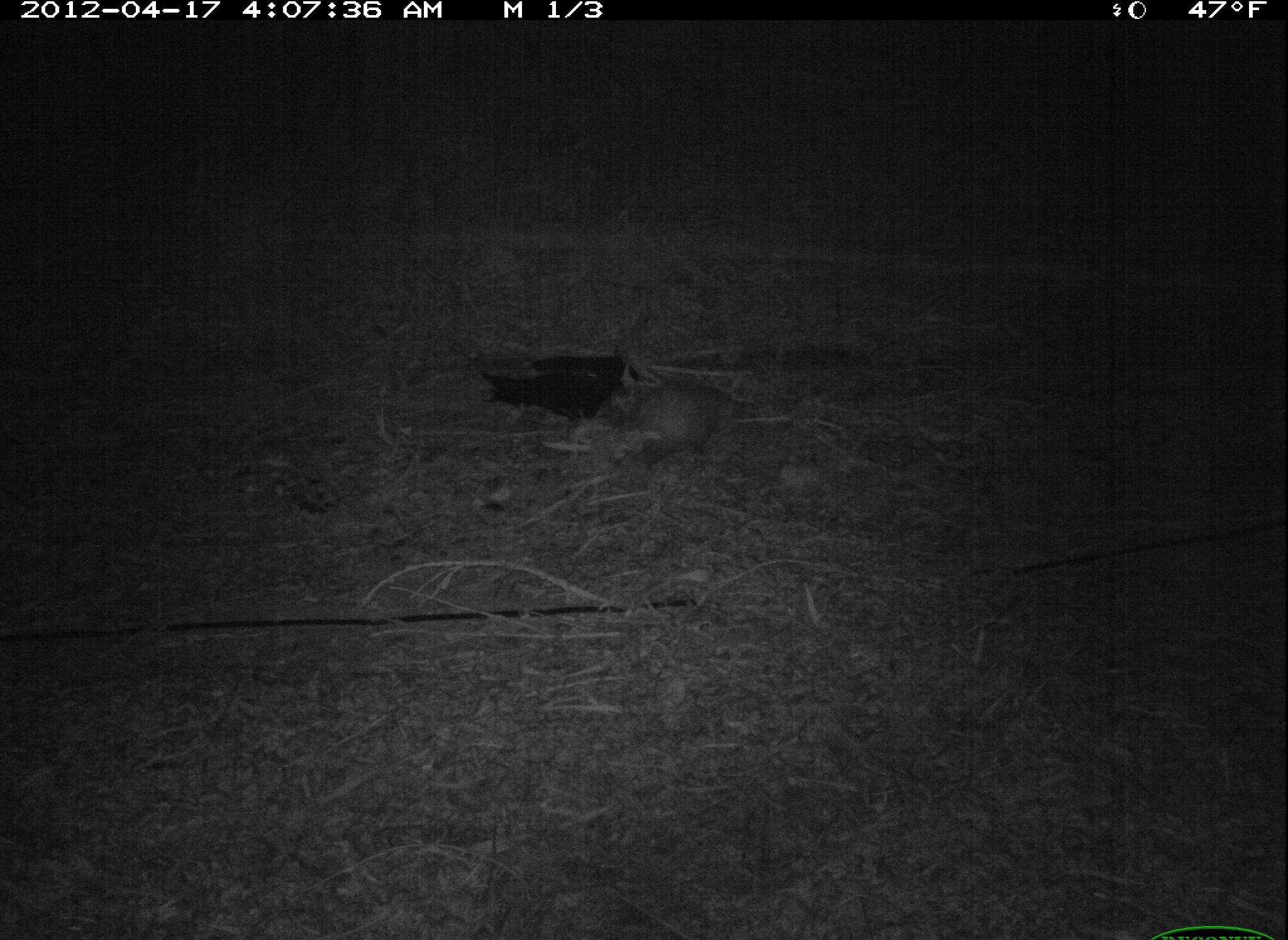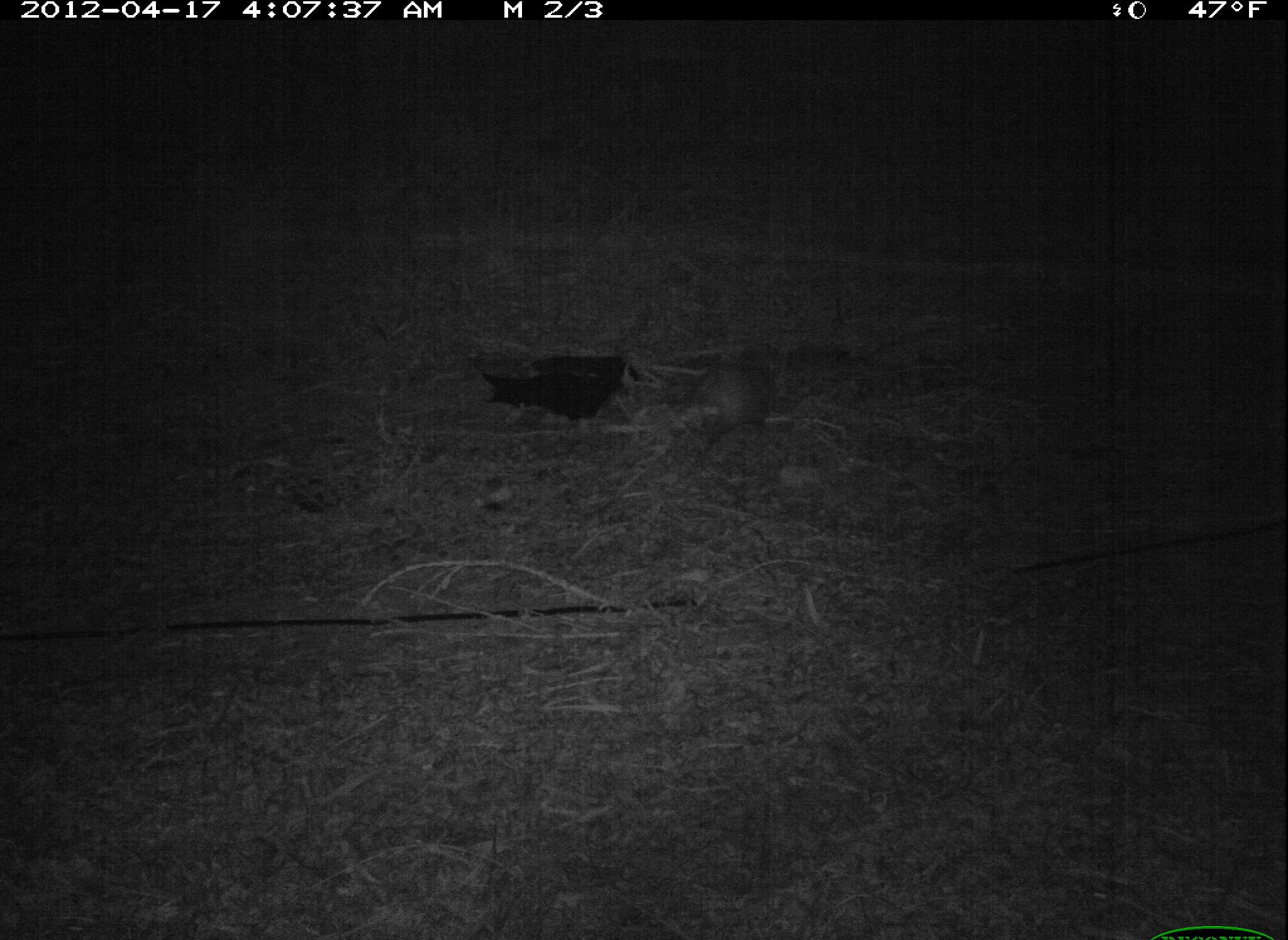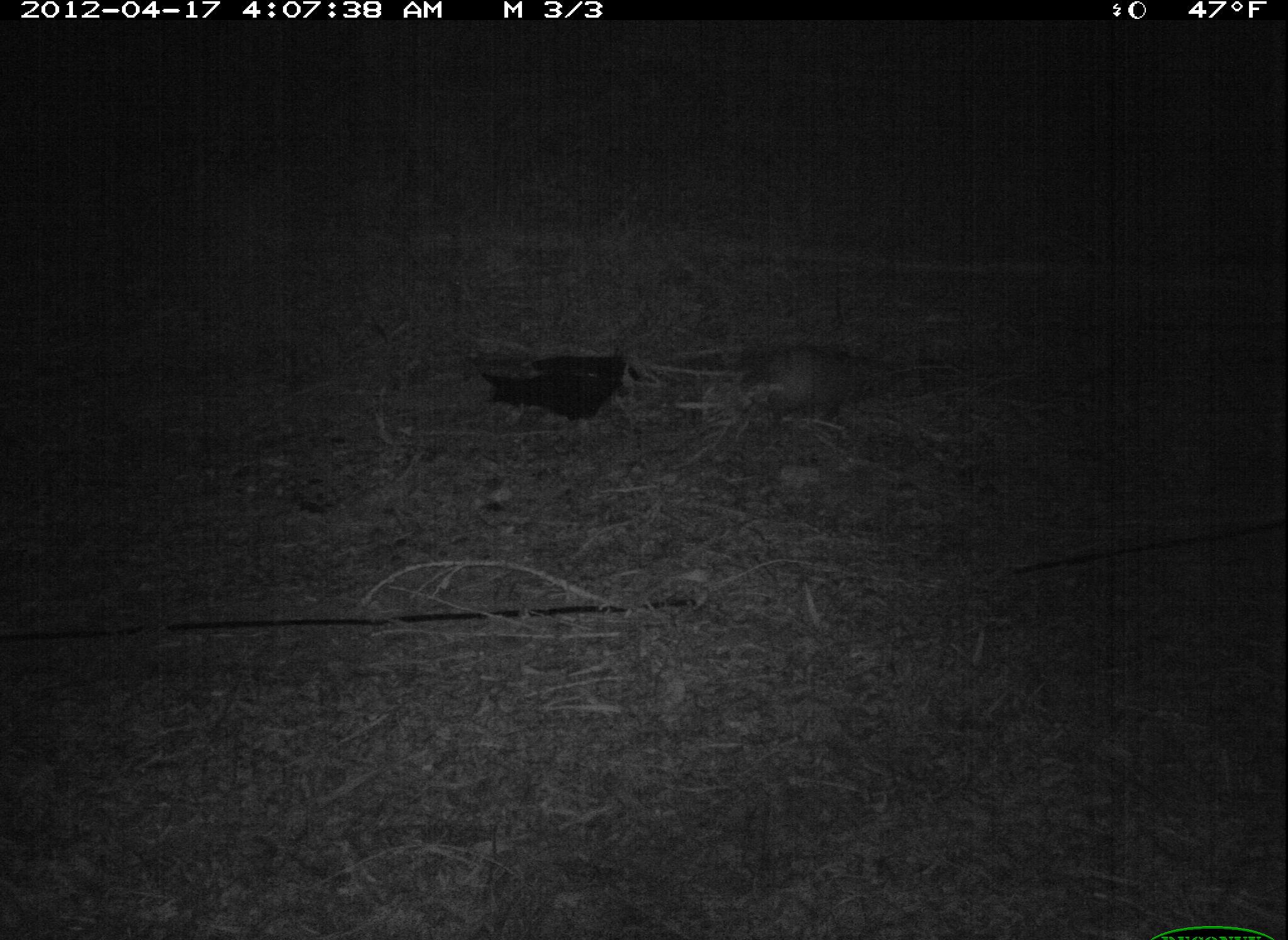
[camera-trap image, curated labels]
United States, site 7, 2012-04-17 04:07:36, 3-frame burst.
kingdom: Animalia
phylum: Chordata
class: Mammalia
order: Didelphimorphia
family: Didelphidae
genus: Didelphis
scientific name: Didelphis virginiana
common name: virginia opossum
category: opossum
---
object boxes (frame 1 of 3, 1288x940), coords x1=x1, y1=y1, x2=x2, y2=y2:
opossum: x1=575, y1=358, x2=769, y2=482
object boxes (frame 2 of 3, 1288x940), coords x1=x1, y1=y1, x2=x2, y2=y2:
opossum: x1=636, y1=332, x2=817, y2=470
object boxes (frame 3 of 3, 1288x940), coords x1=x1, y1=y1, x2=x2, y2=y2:
opossum: x1=691, y1=324, x2=905, y2=438